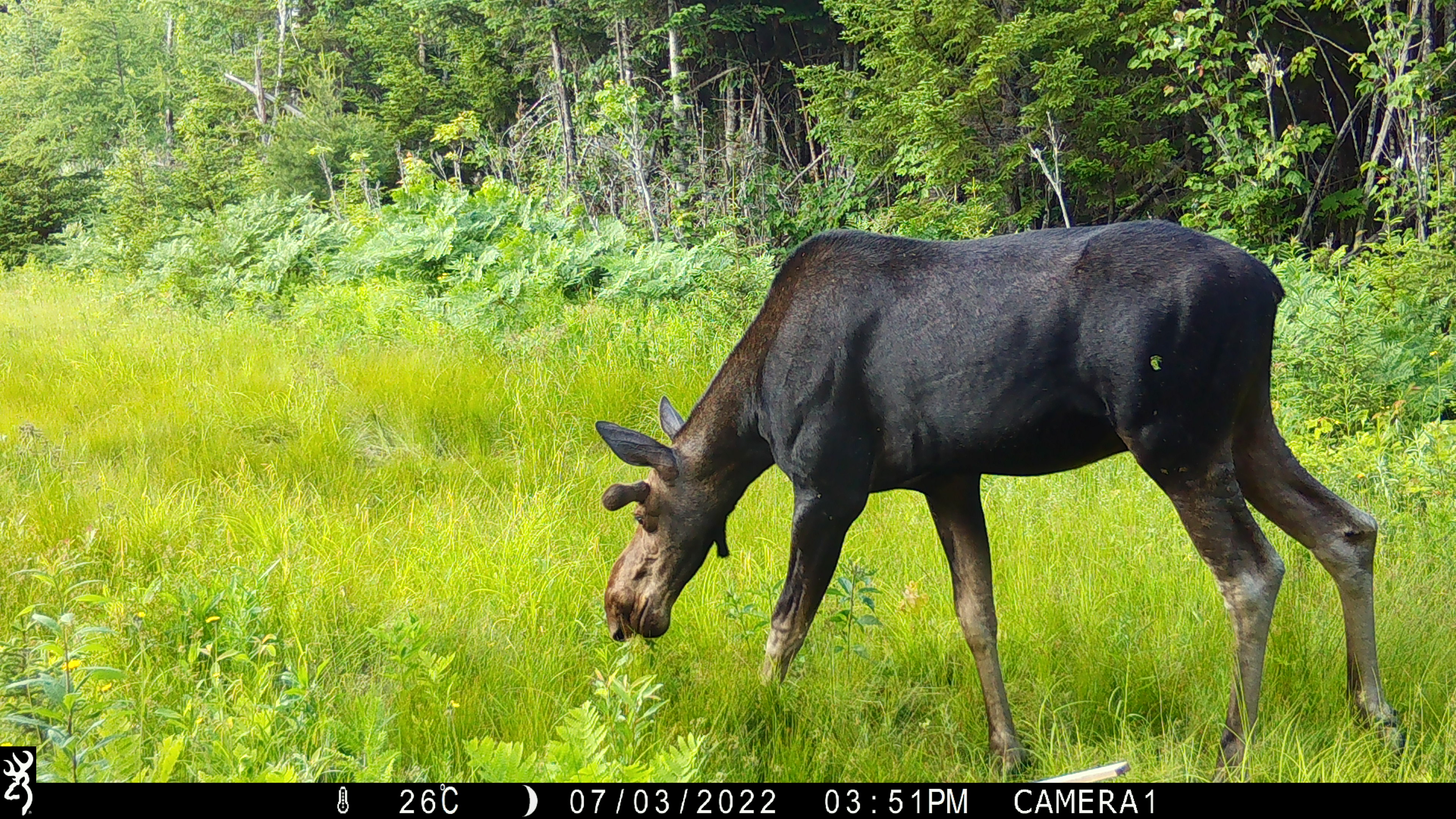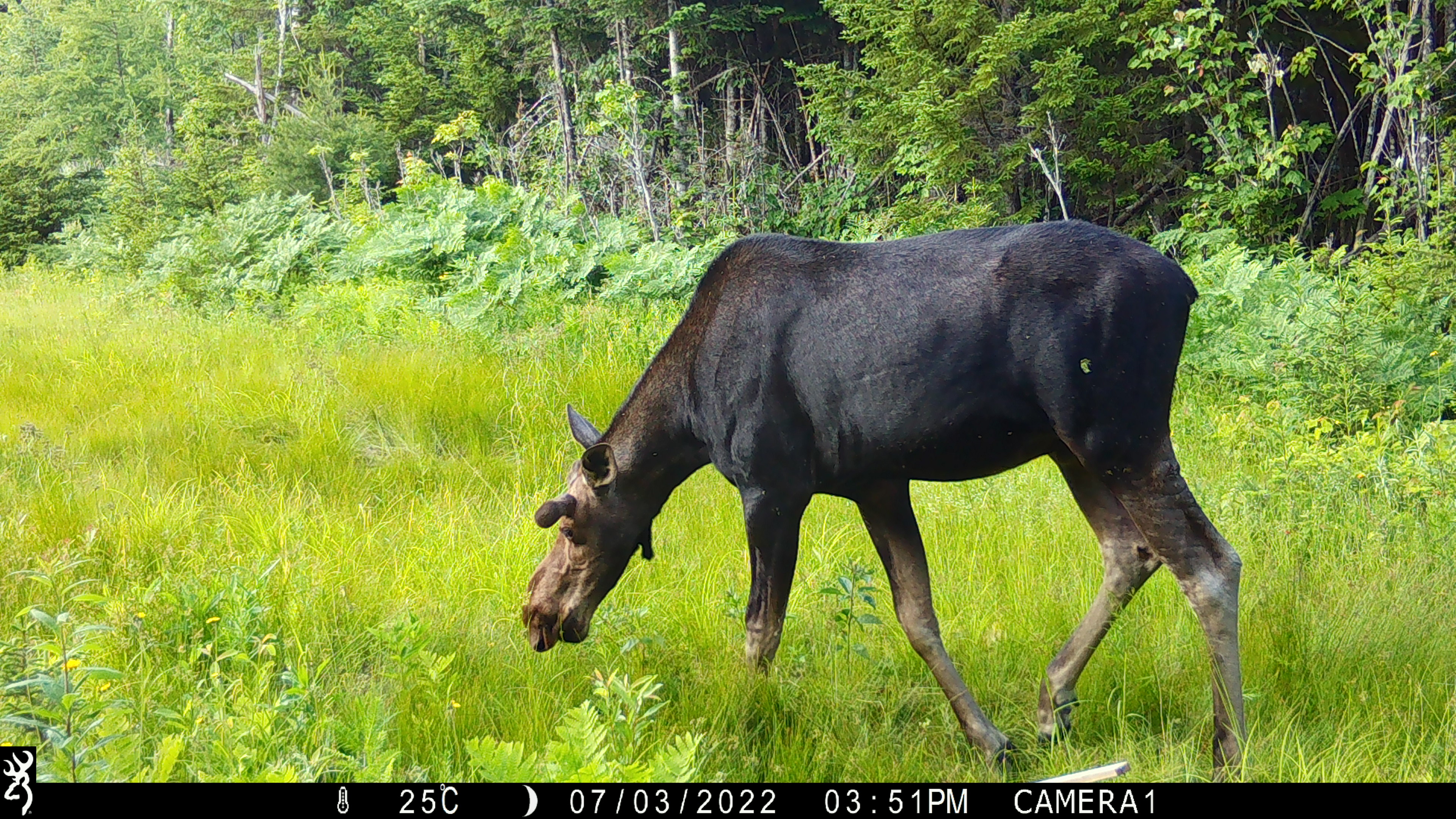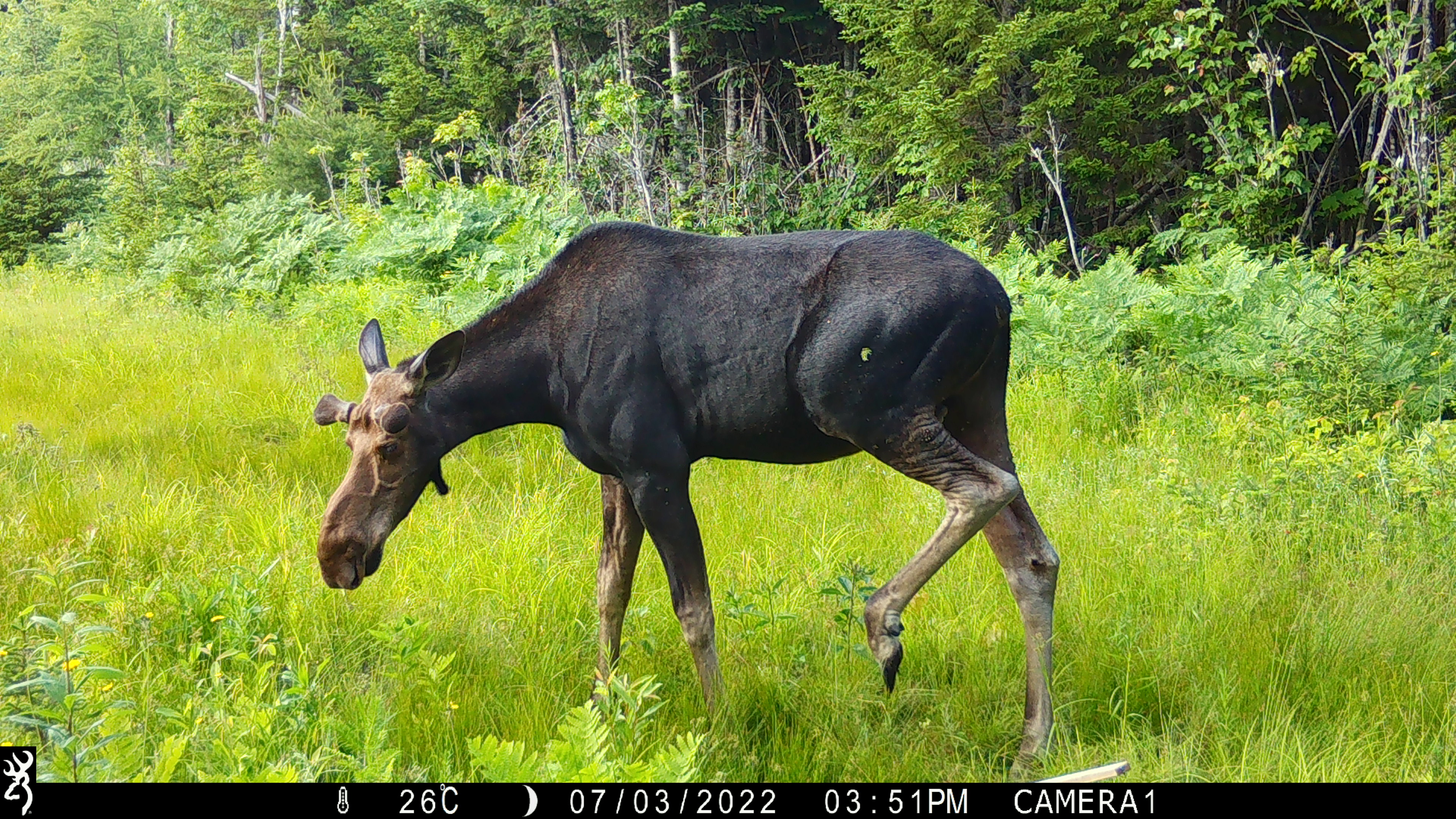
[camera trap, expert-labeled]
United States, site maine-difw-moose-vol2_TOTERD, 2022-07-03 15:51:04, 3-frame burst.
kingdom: Animalia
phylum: Chordata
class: Mammalia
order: Artiodactyla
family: Cervidae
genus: Alces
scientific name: Alces alces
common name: moose